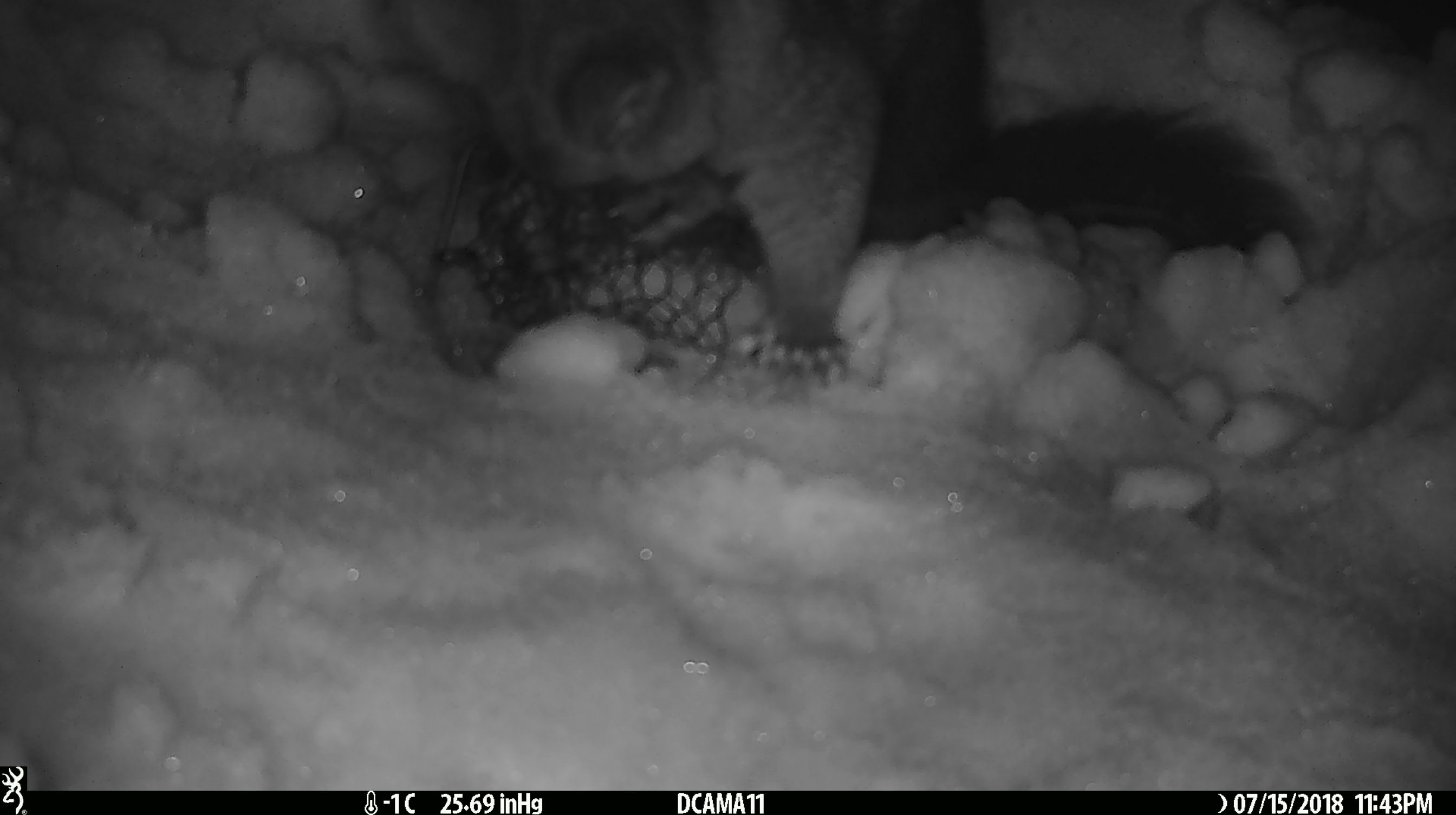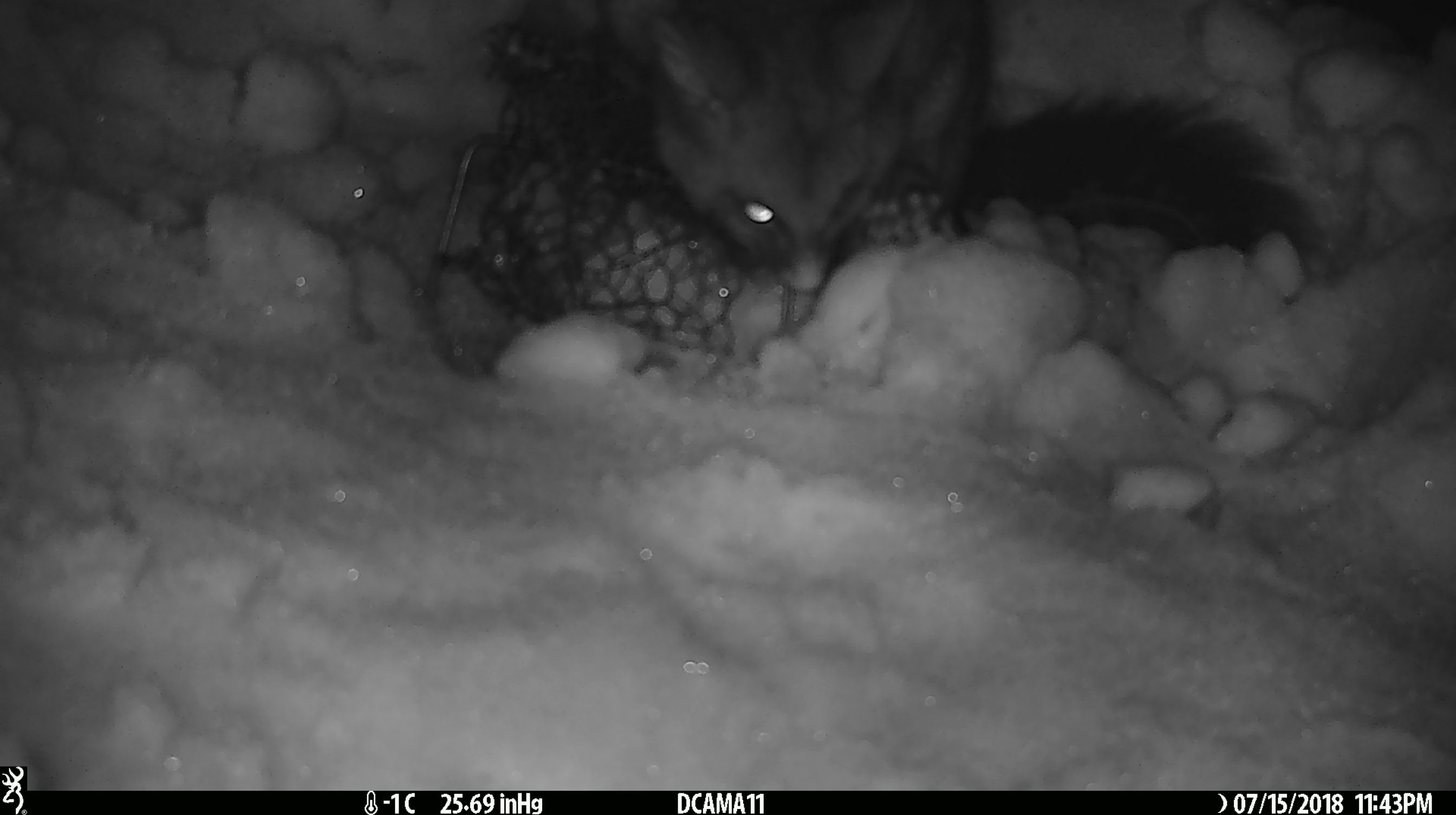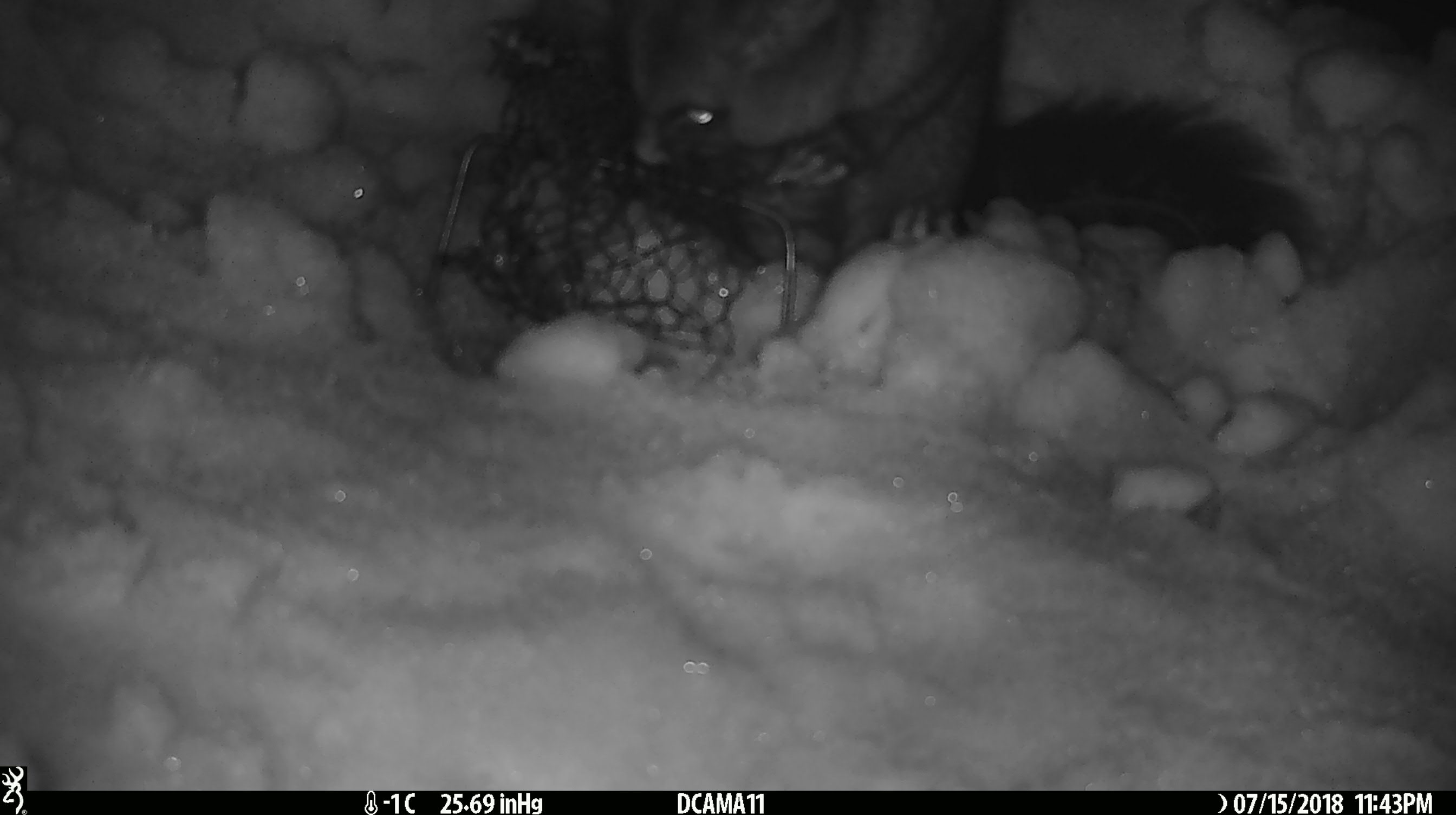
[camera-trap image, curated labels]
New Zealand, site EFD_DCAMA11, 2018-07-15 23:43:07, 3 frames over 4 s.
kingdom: Animalia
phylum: Chordata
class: Mammalia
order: Diprotodontia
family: Phalangeridae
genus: Trichosurus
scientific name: Trichosurus vulpecula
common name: common brushtail possum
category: possum